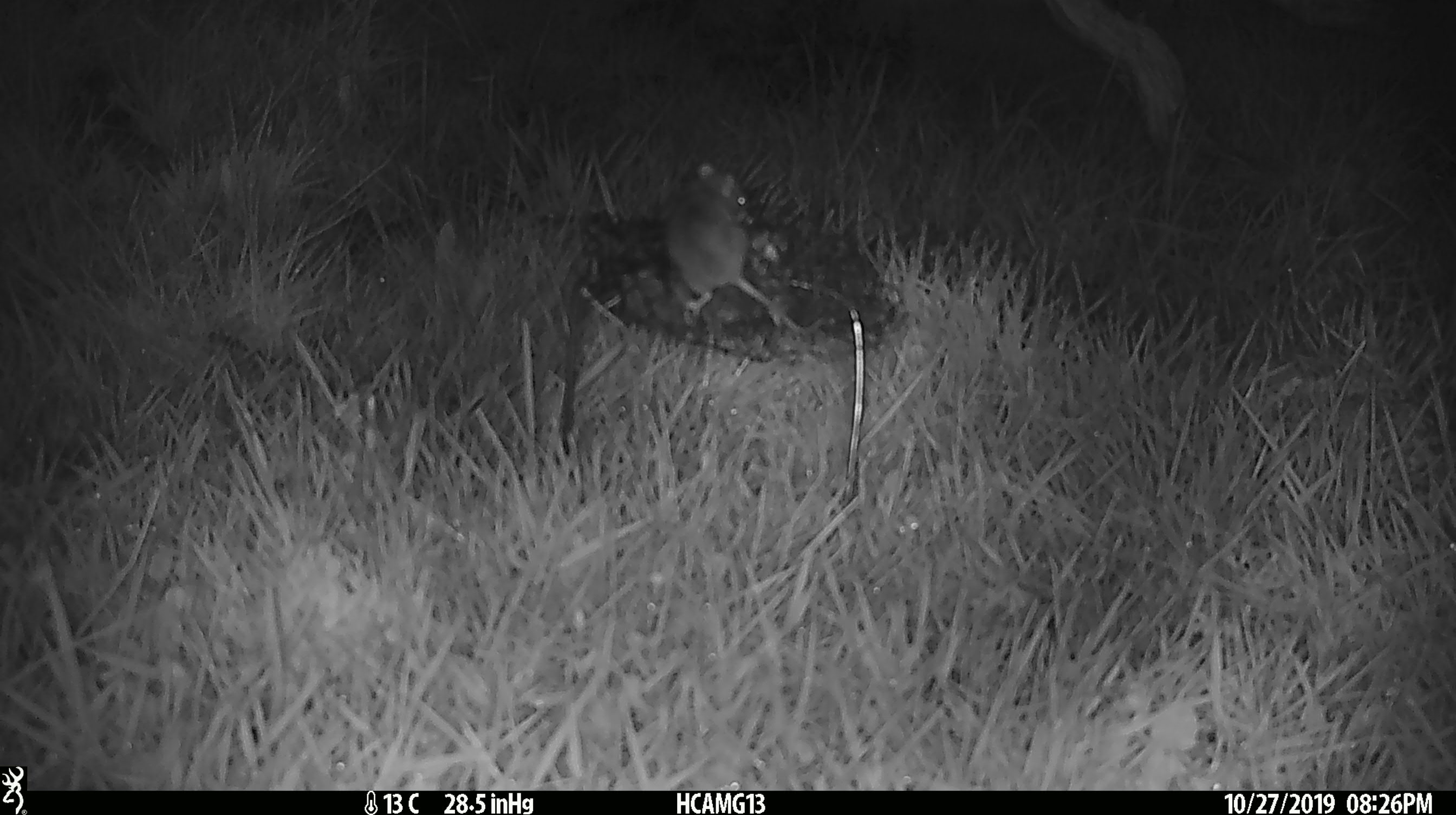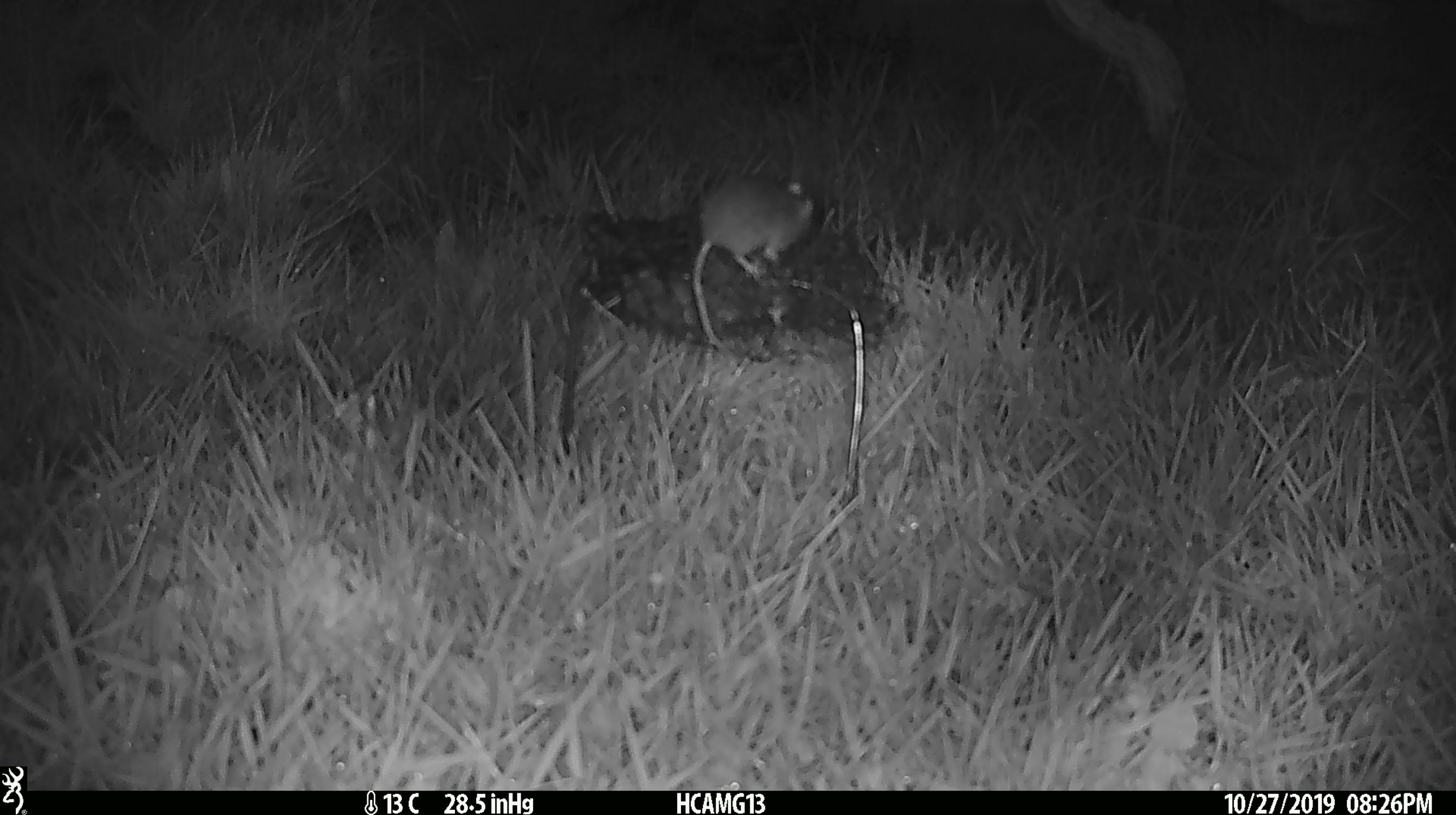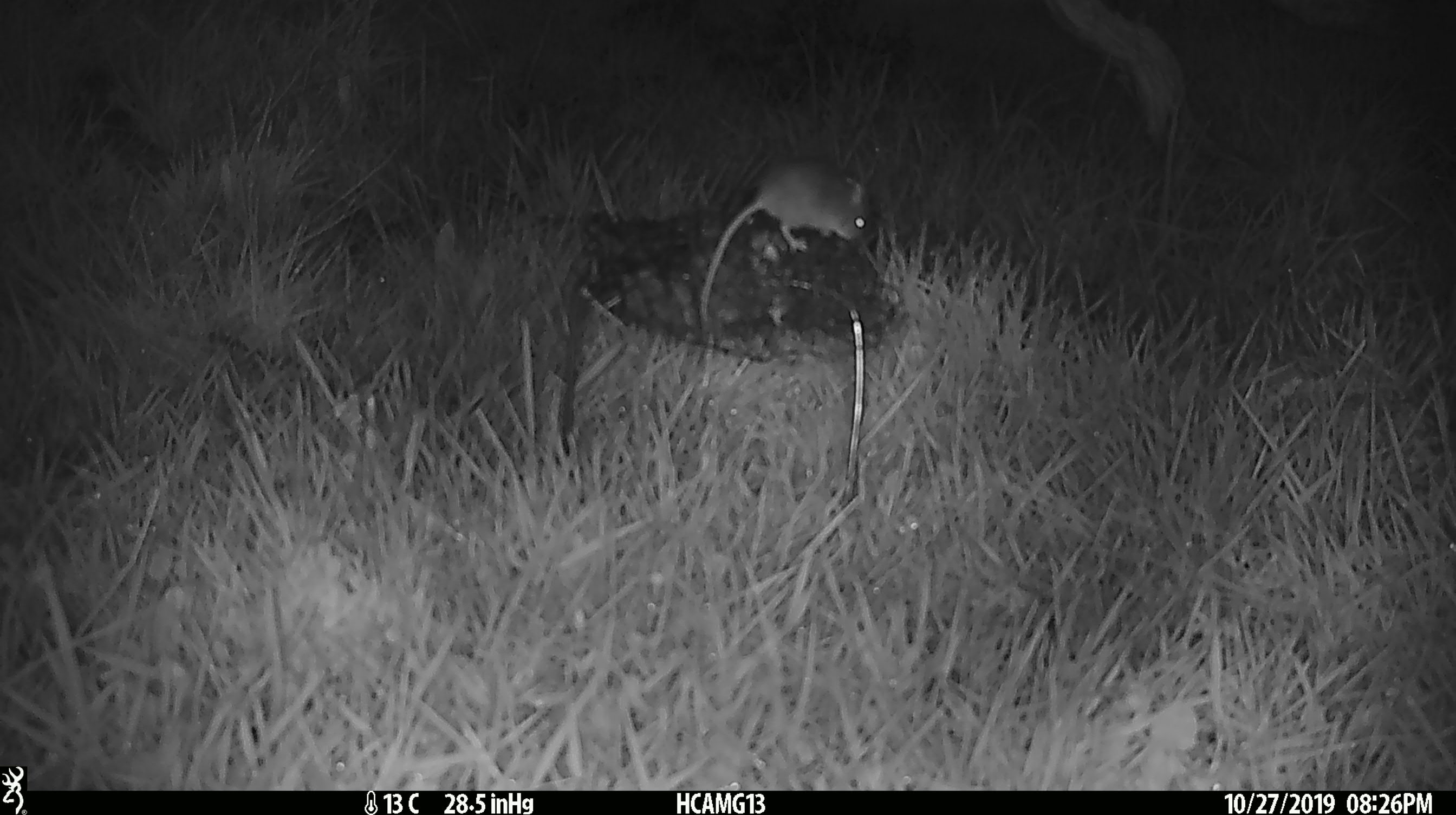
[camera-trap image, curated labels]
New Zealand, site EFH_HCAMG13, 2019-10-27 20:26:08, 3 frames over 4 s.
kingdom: Animalia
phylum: Chordata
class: Mammalia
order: Rodentia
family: Muridae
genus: Mus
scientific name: Mus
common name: mouse